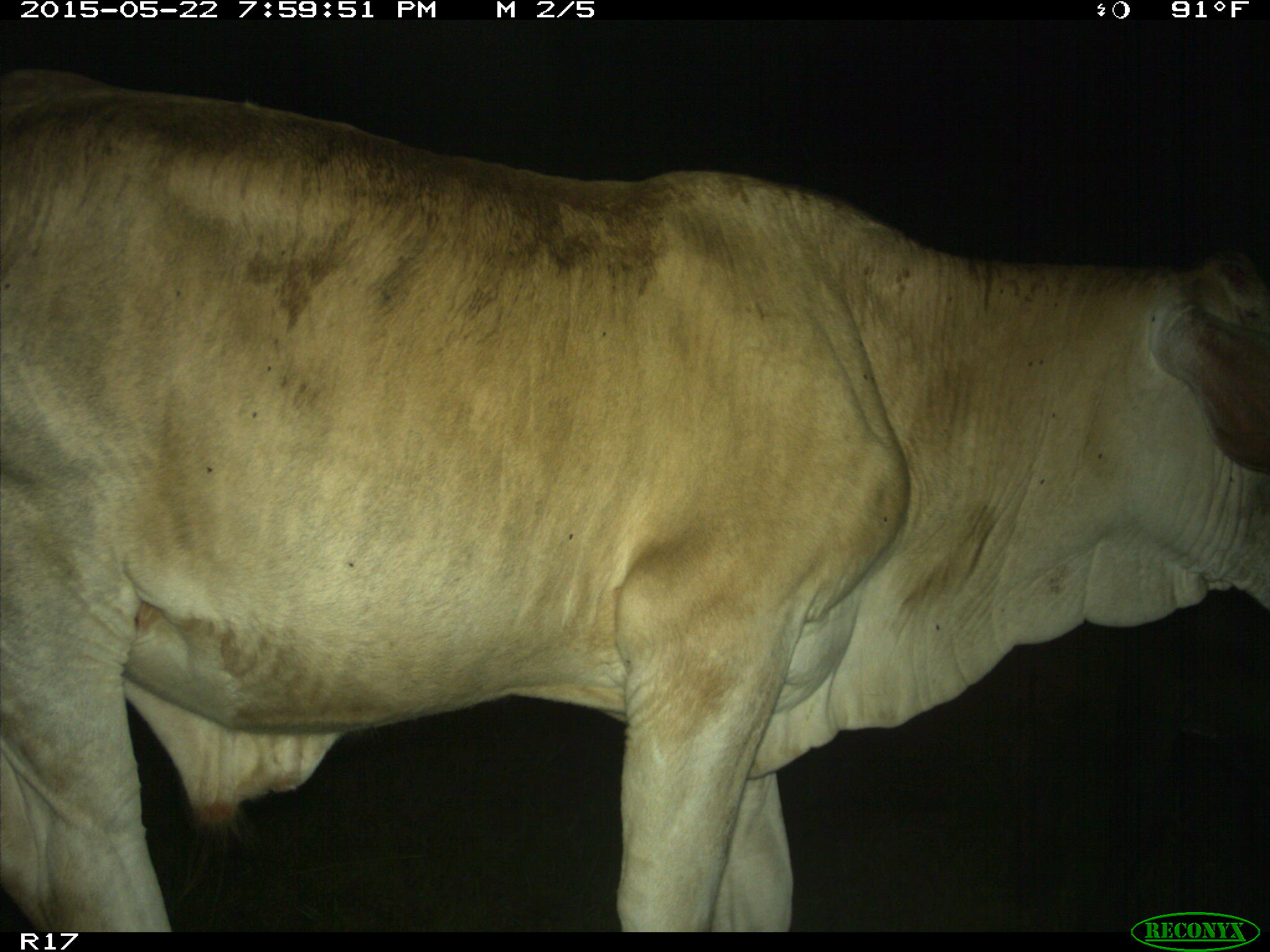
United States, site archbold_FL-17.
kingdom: Animalia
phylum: Chordata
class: Mammalia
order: Artiodactyla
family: Bovidae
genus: Bos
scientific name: Bos taurus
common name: domestic cow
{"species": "Bos taurus (domestic cow)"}